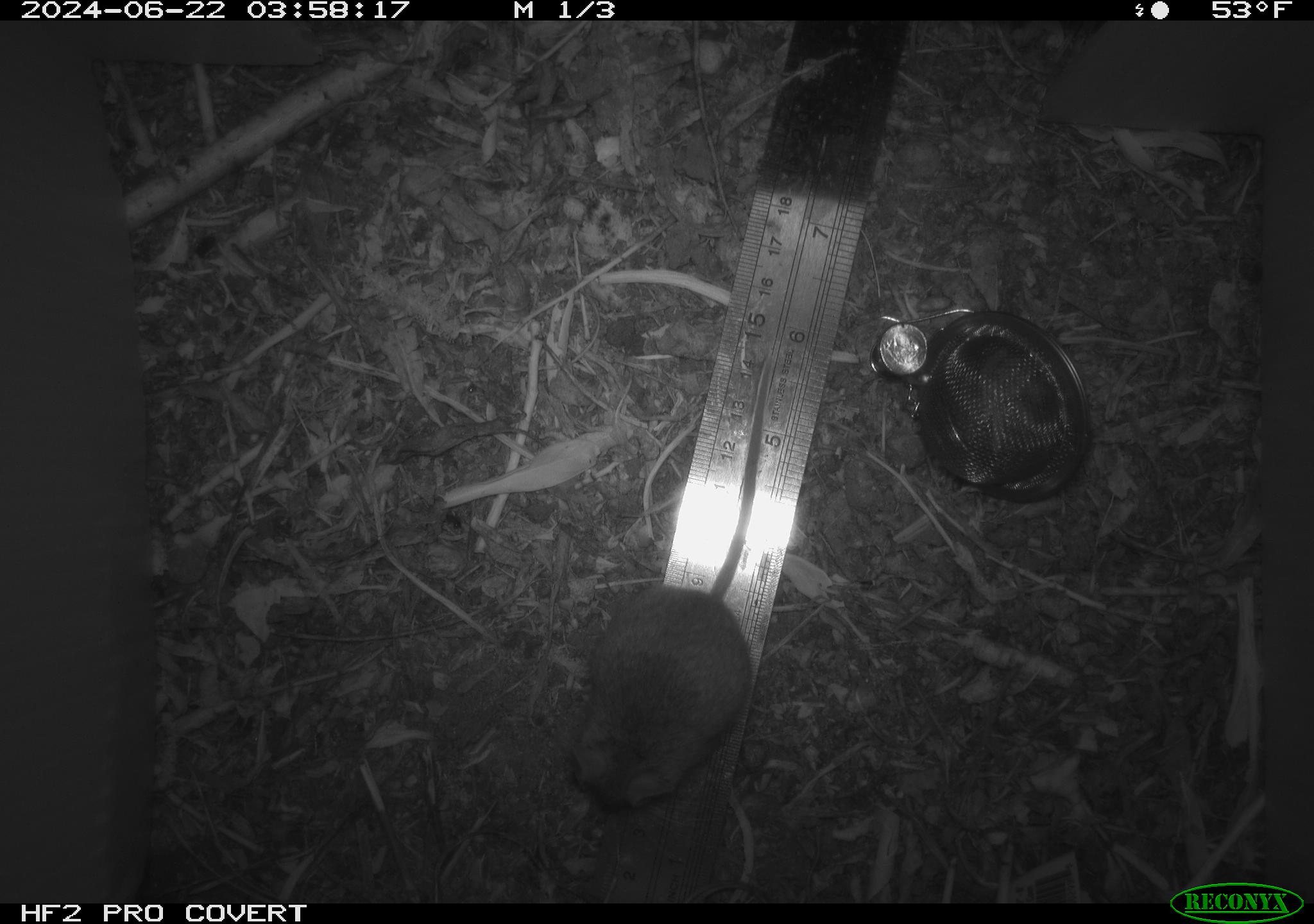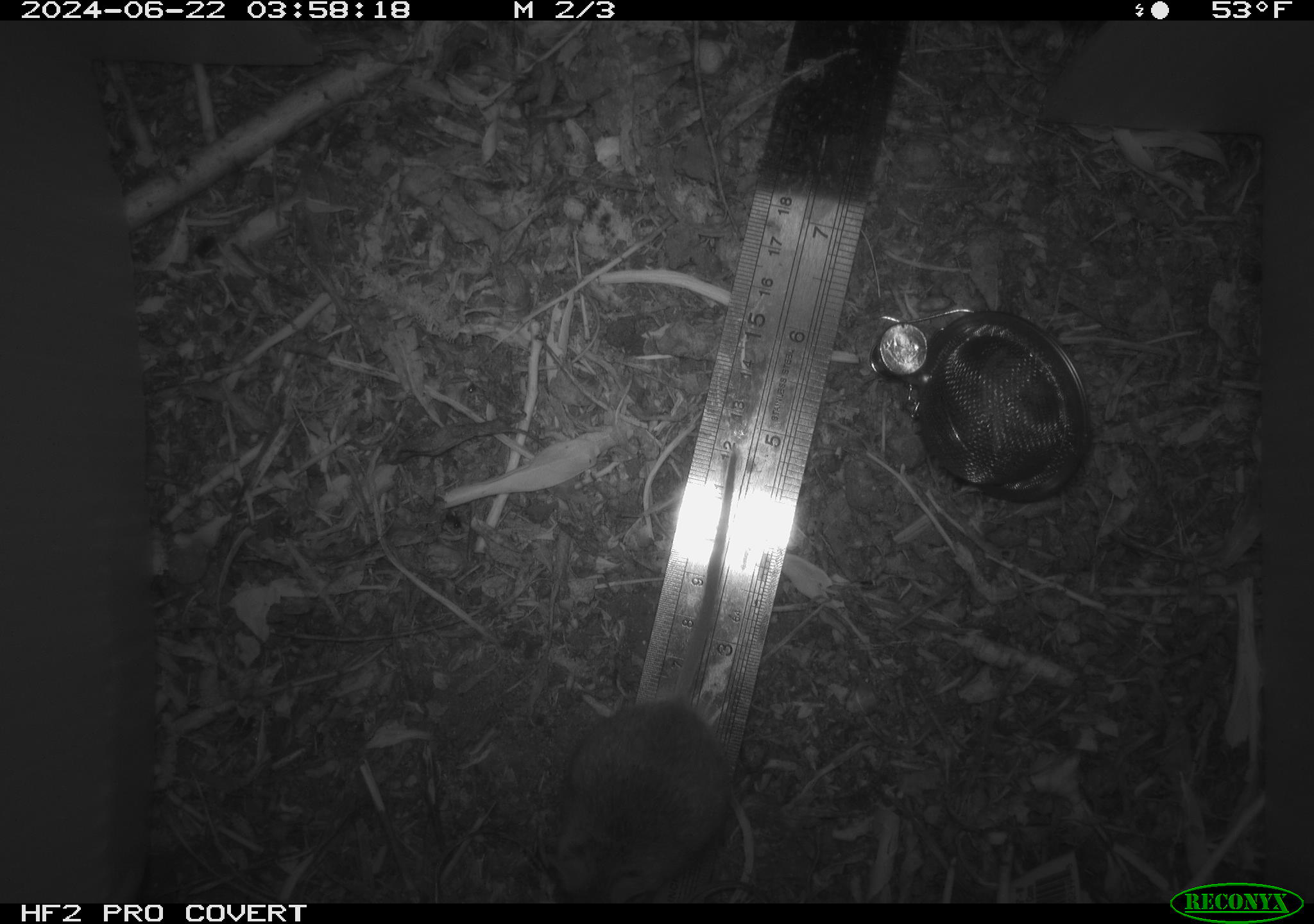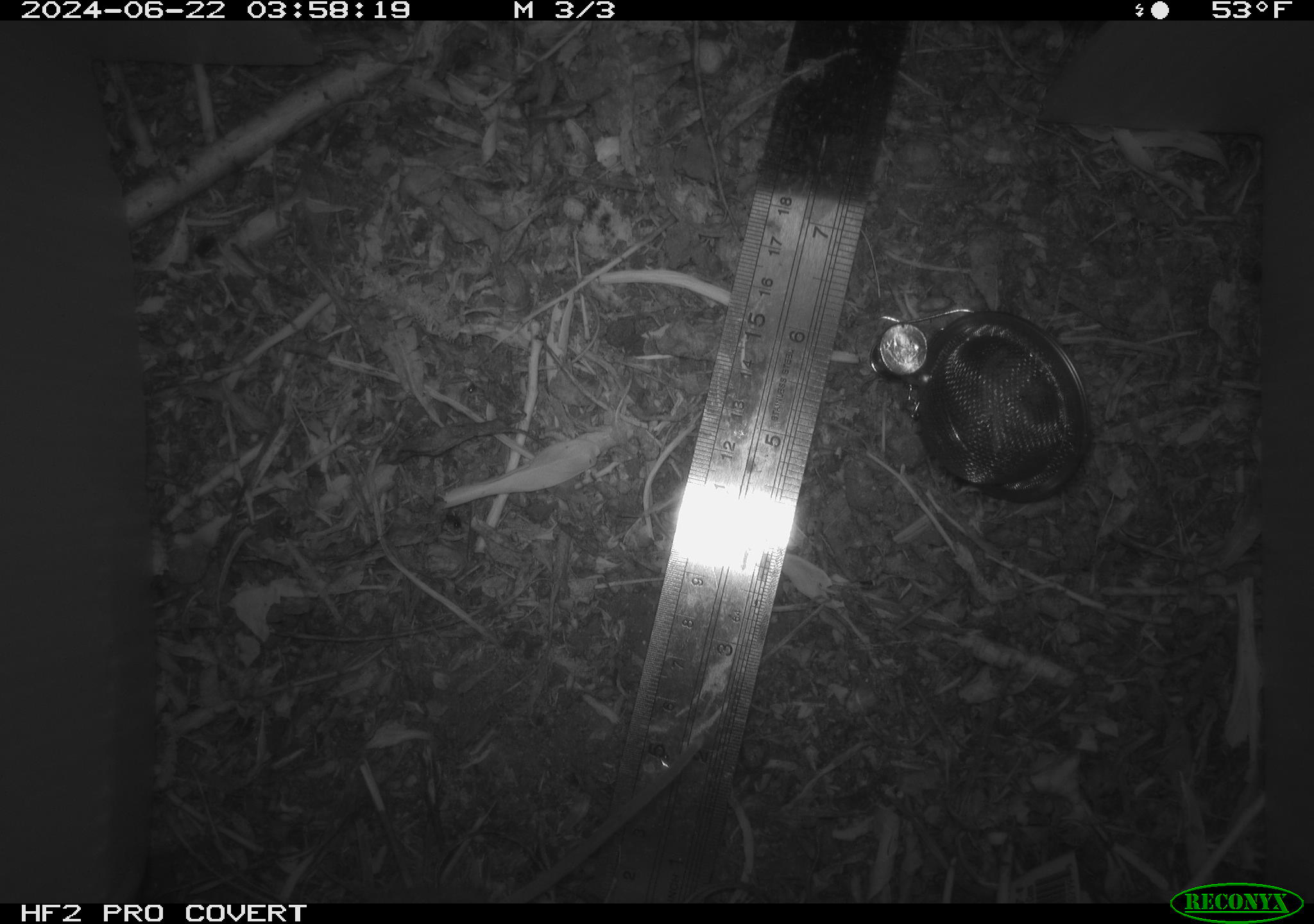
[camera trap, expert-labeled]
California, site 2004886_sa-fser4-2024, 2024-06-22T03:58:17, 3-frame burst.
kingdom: Animalia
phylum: Chordata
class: Mammalia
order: Rodentia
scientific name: Rodentia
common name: rodent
Rodent (Rodentia).